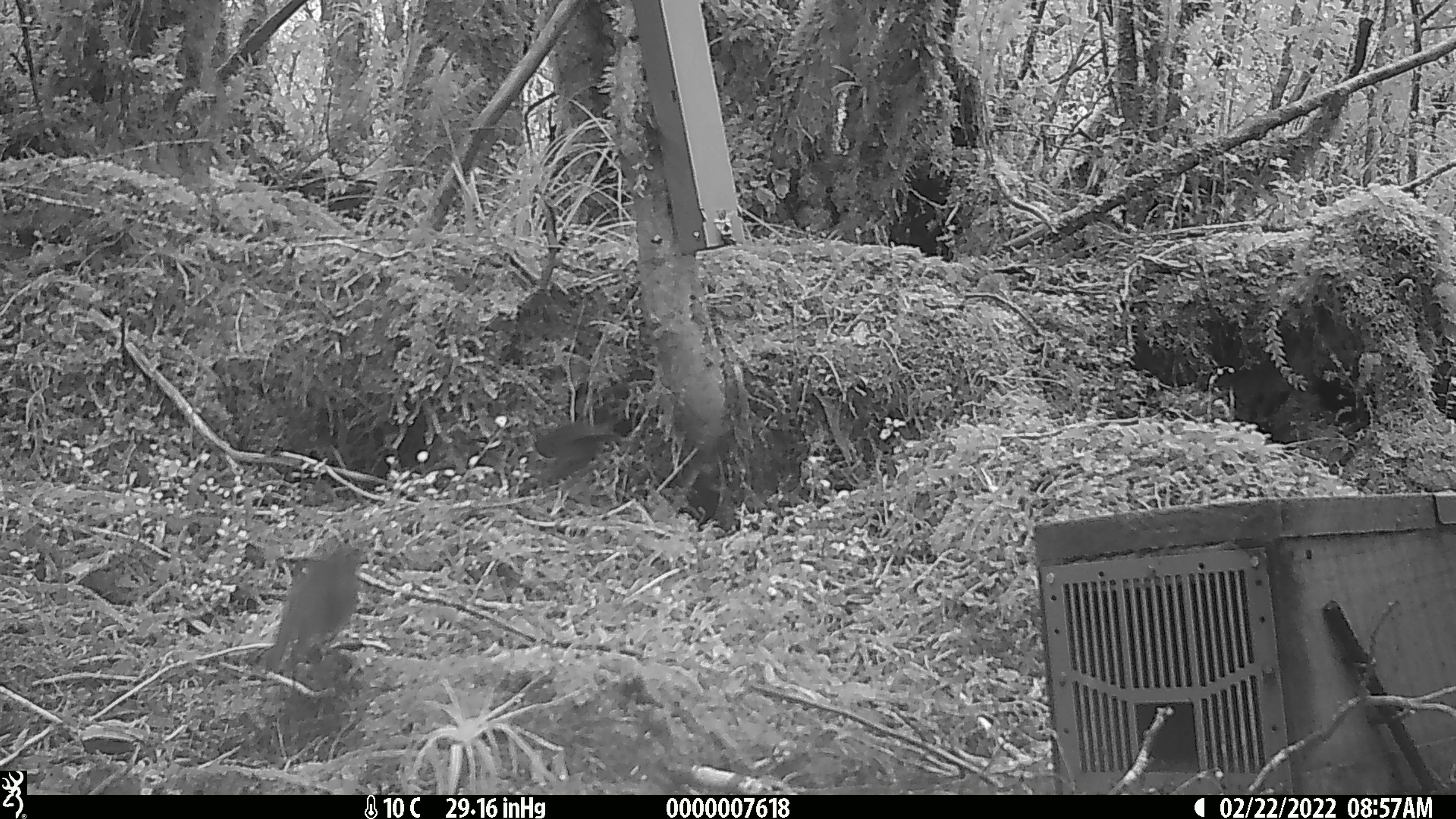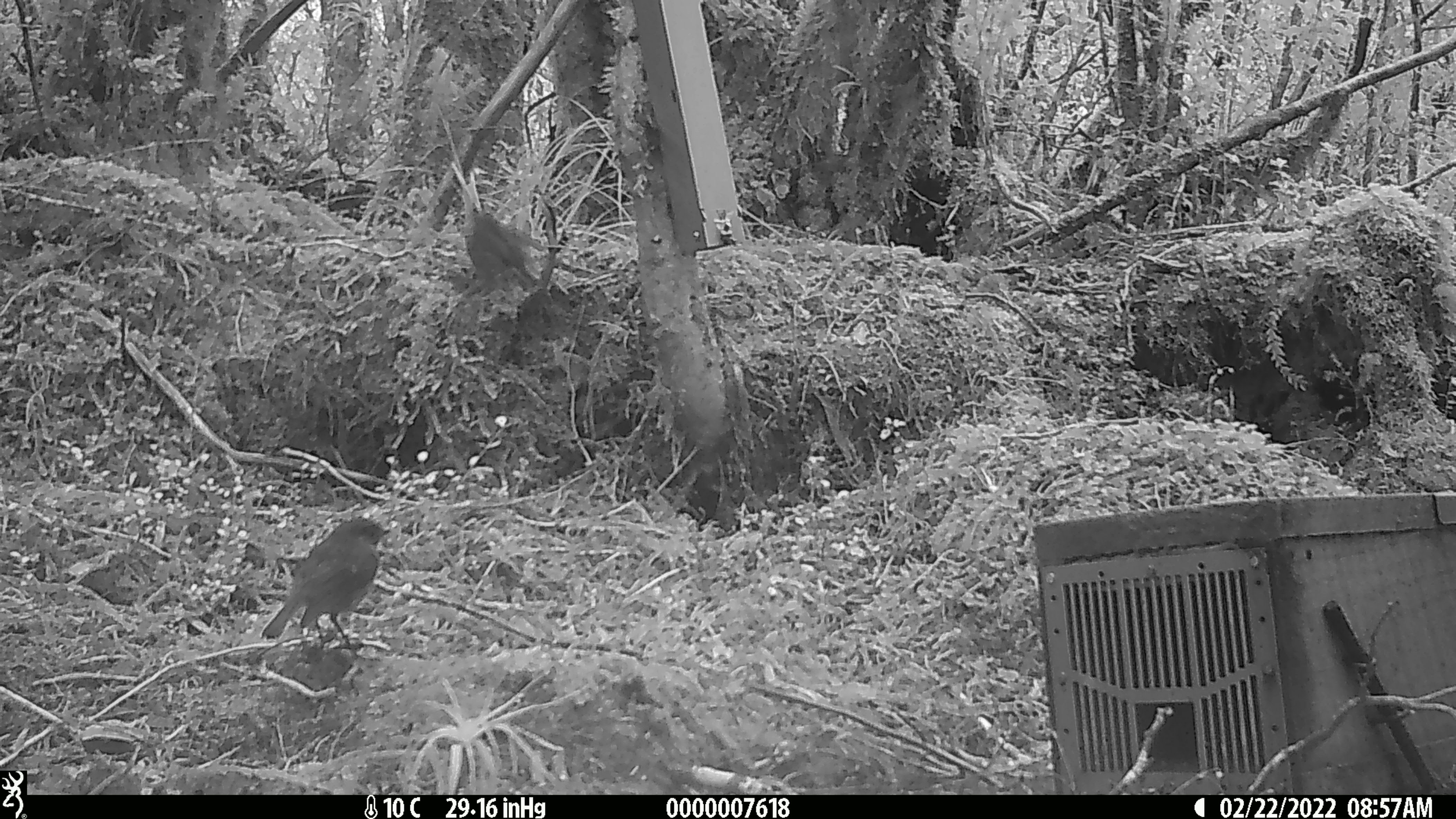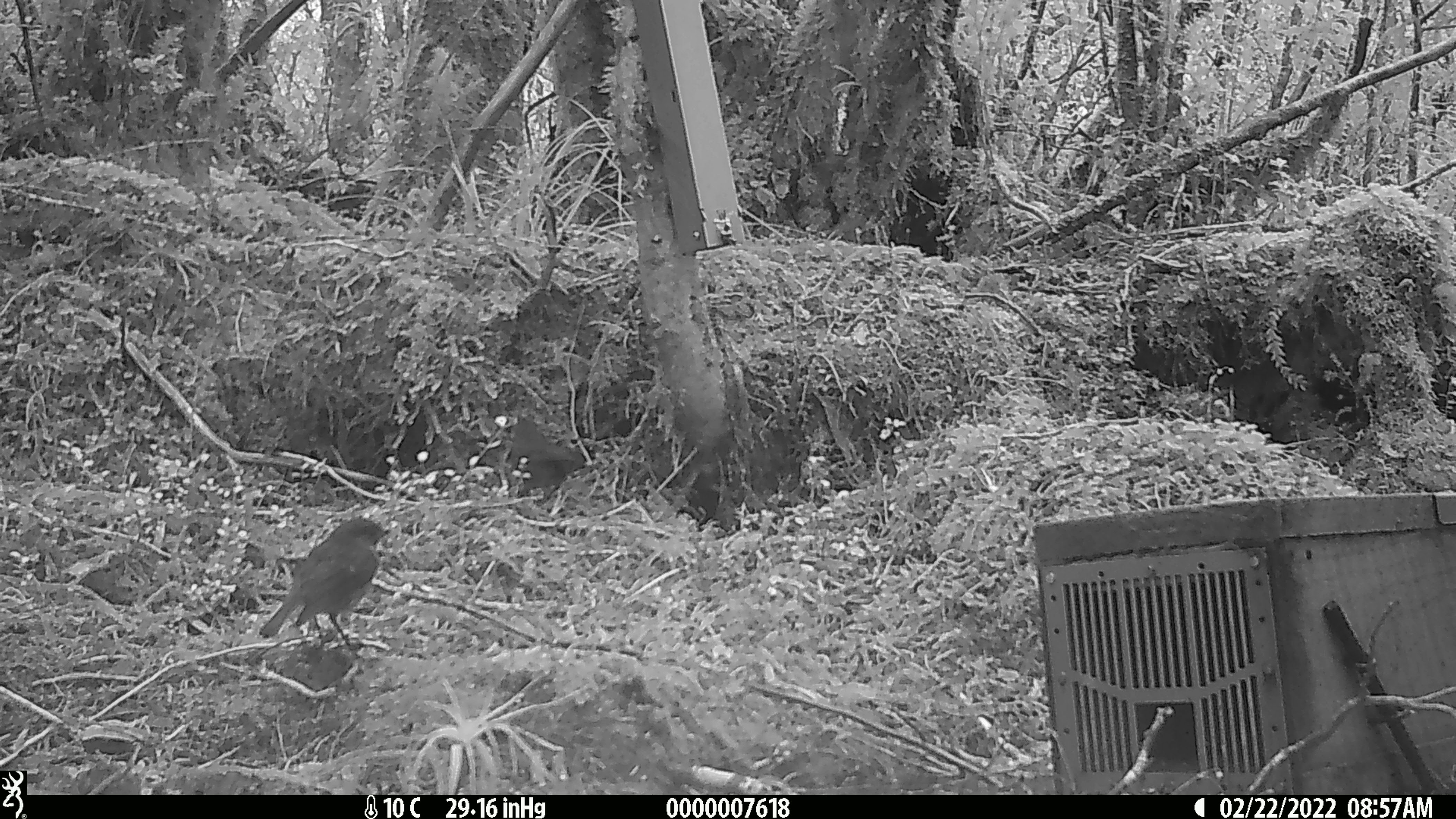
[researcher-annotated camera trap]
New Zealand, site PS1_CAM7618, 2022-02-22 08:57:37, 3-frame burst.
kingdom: Animalia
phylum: Chordata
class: Aves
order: Passeriformes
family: Petroicidae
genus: Petroica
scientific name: Petroica australis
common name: new zealand robin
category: robin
Robin (new zealand robin) (Petroica australis).